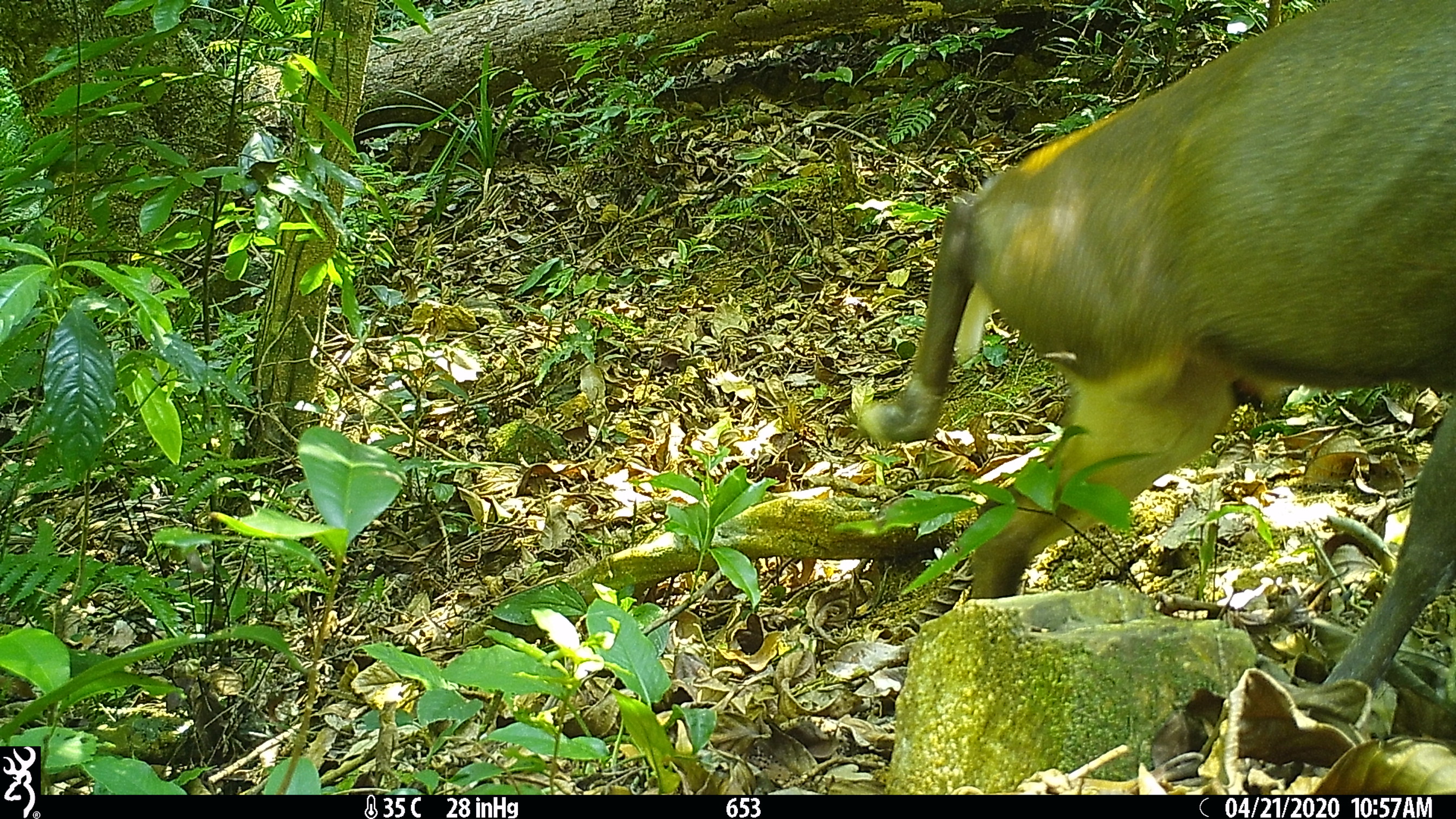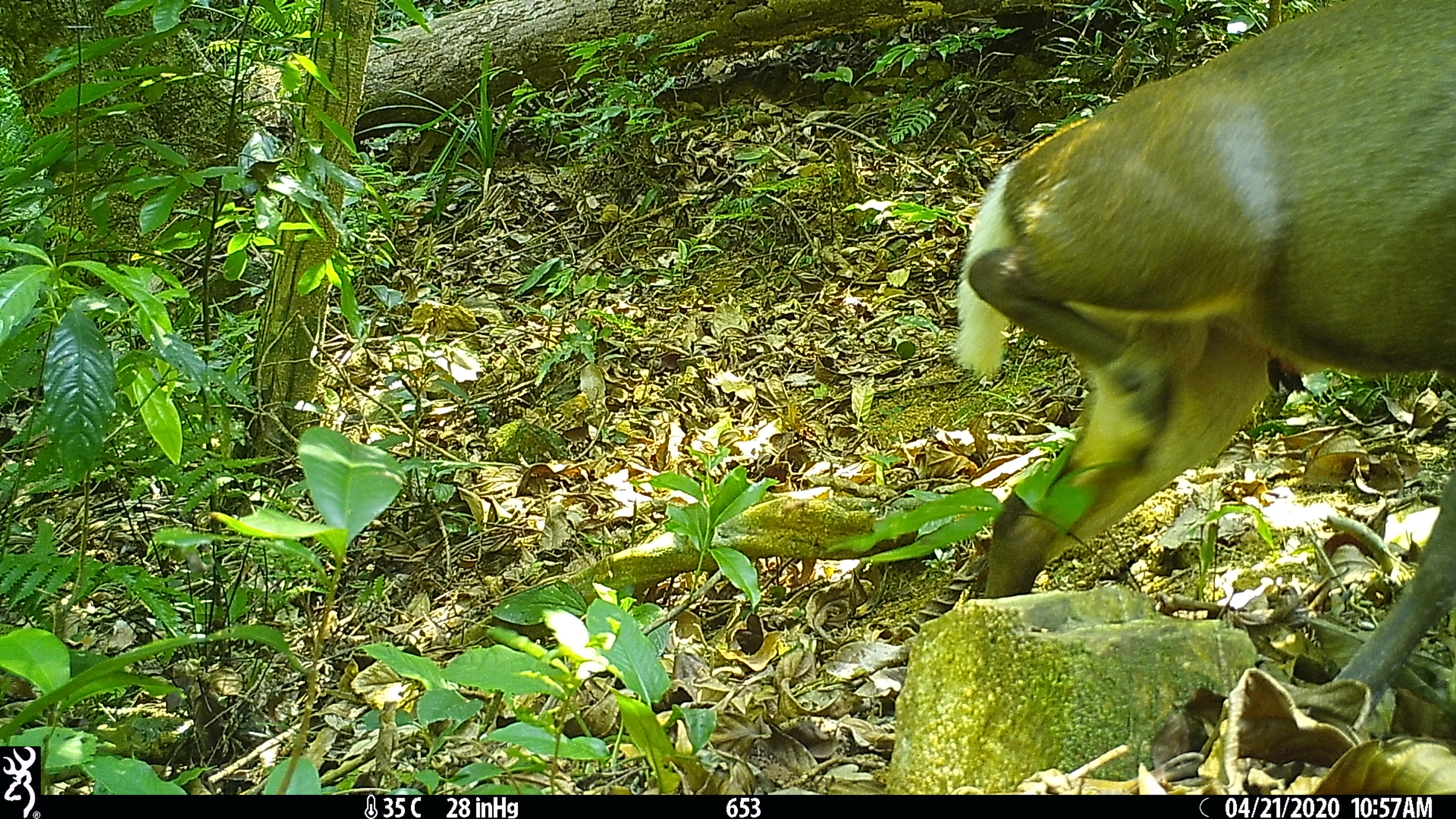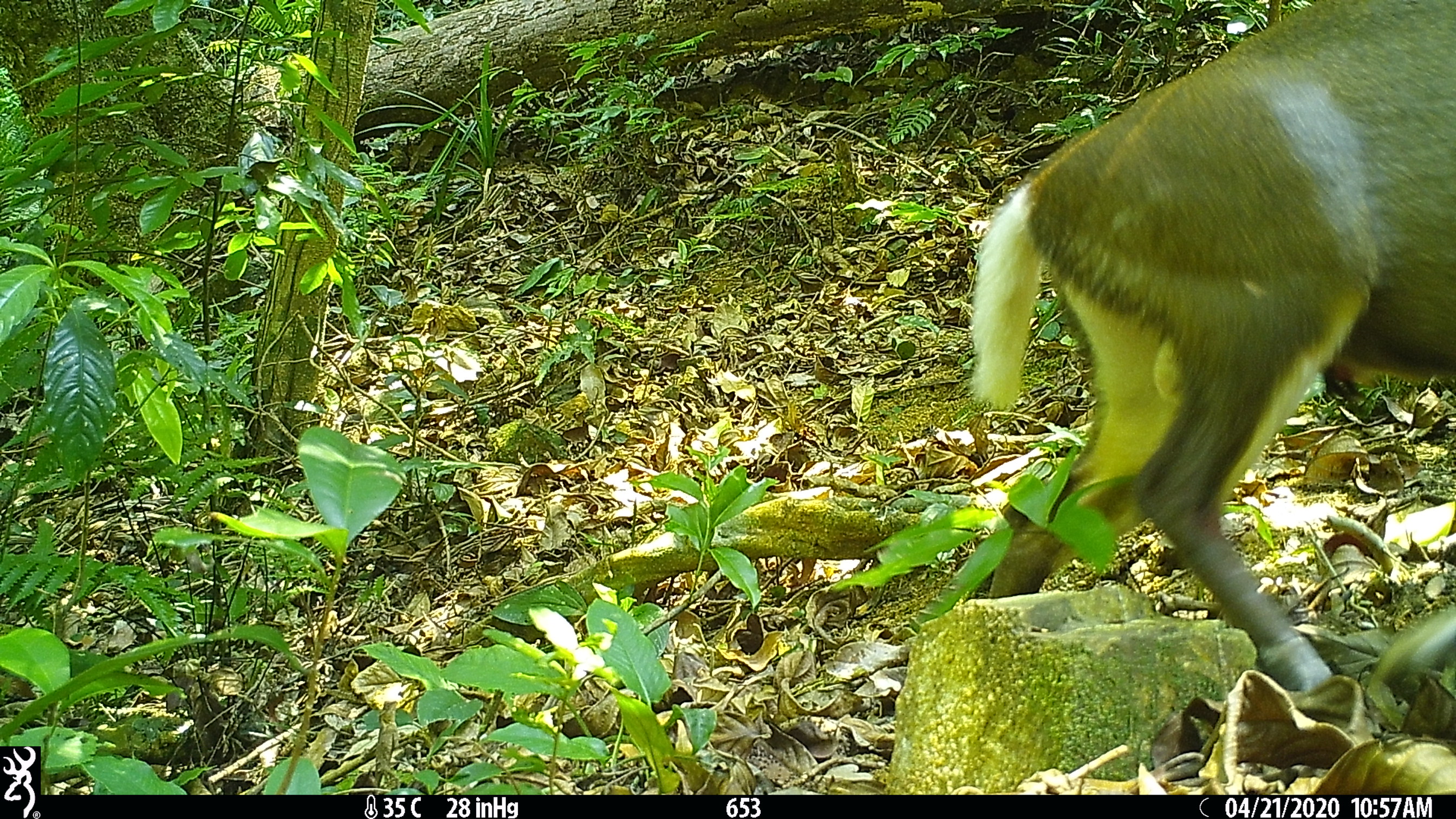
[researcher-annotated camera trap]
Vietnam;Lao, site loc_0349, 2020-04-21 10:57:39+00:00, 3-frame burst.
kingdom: Animalia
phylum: Chordata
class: Mammalia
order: Artiodactyla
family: Cervidae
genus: Muntiacus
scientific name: Muntiacus rooseveltorum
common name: roosevelt's muntjac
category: roosevelts muntjac group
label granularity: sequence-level